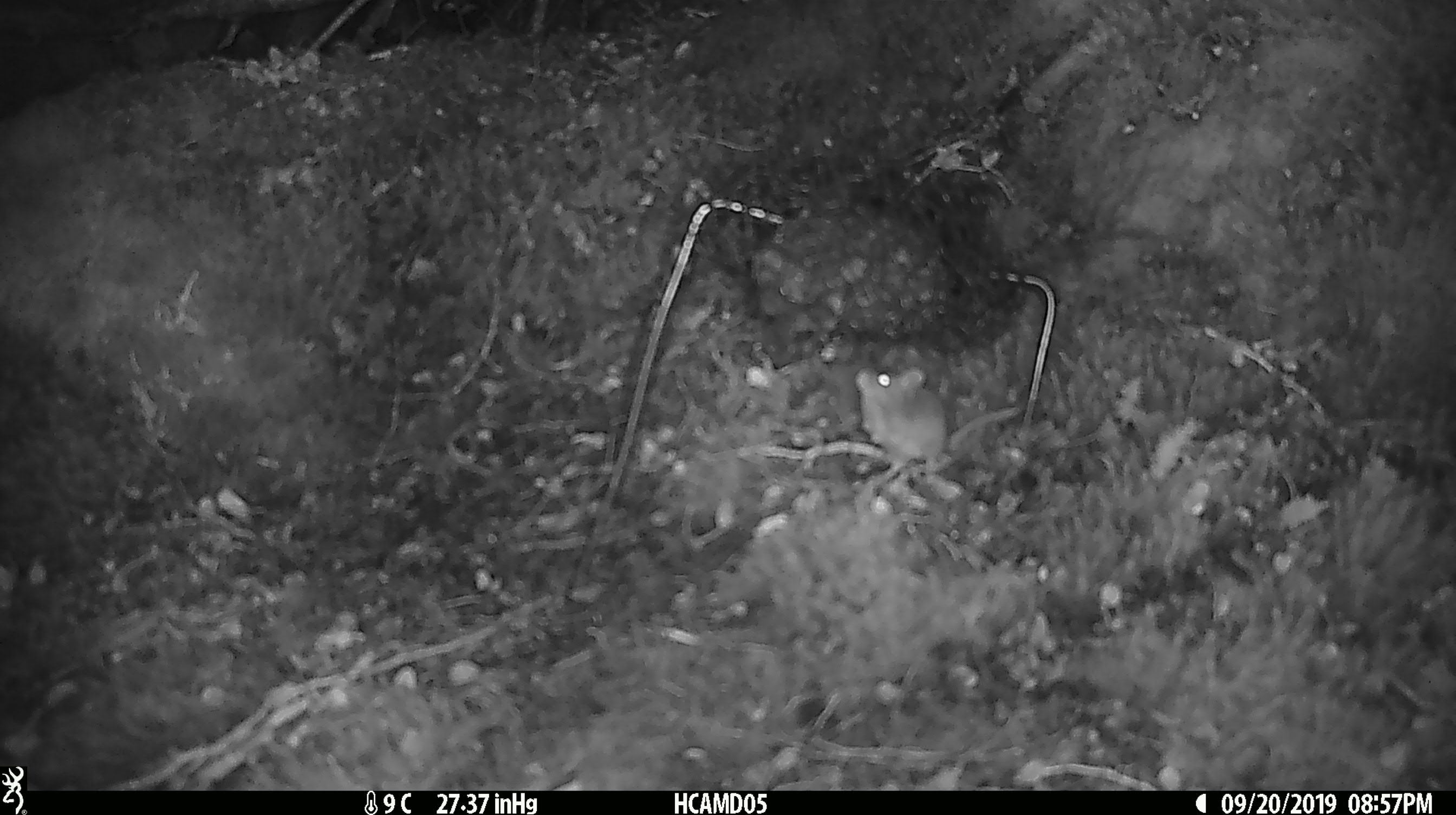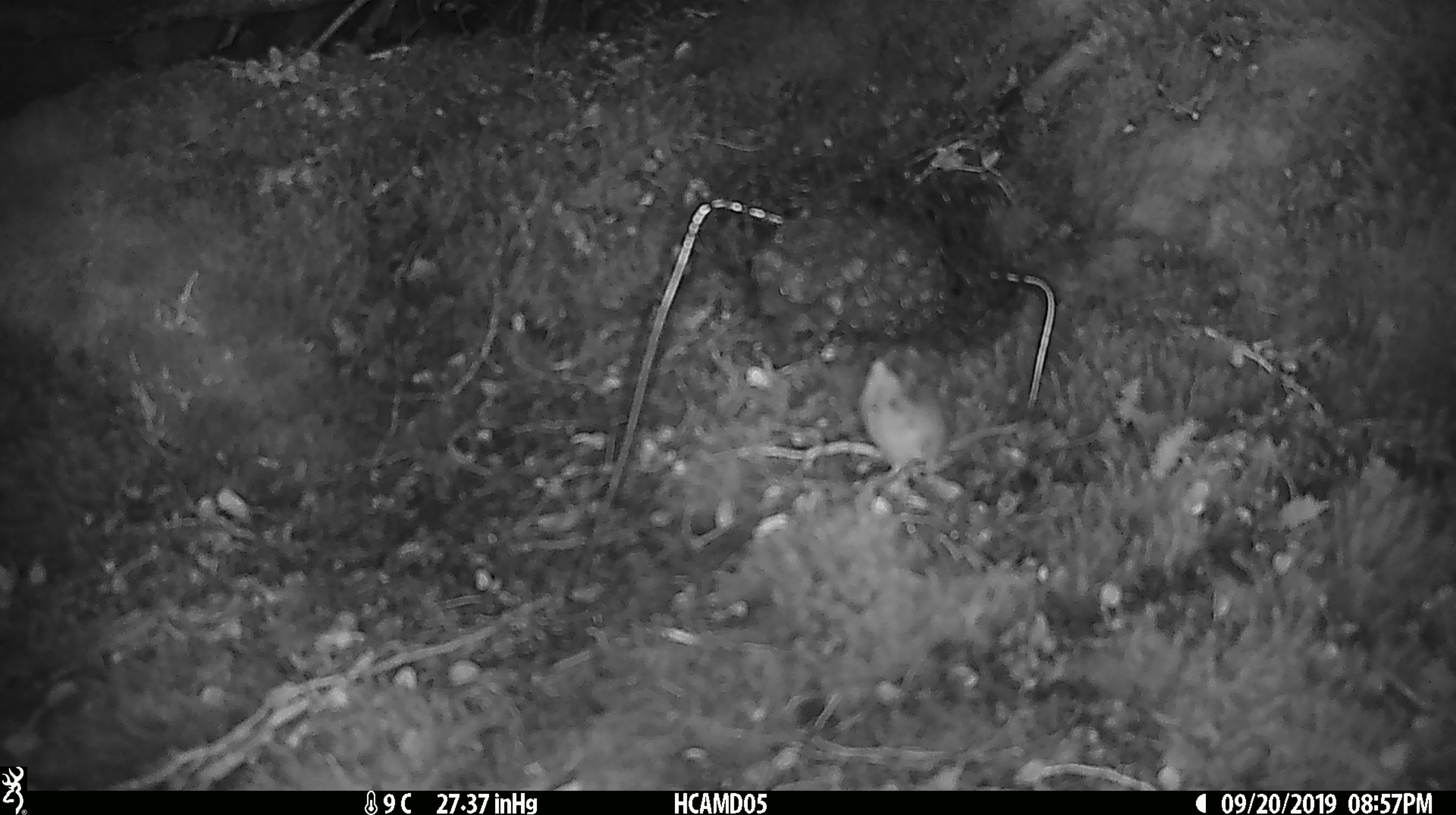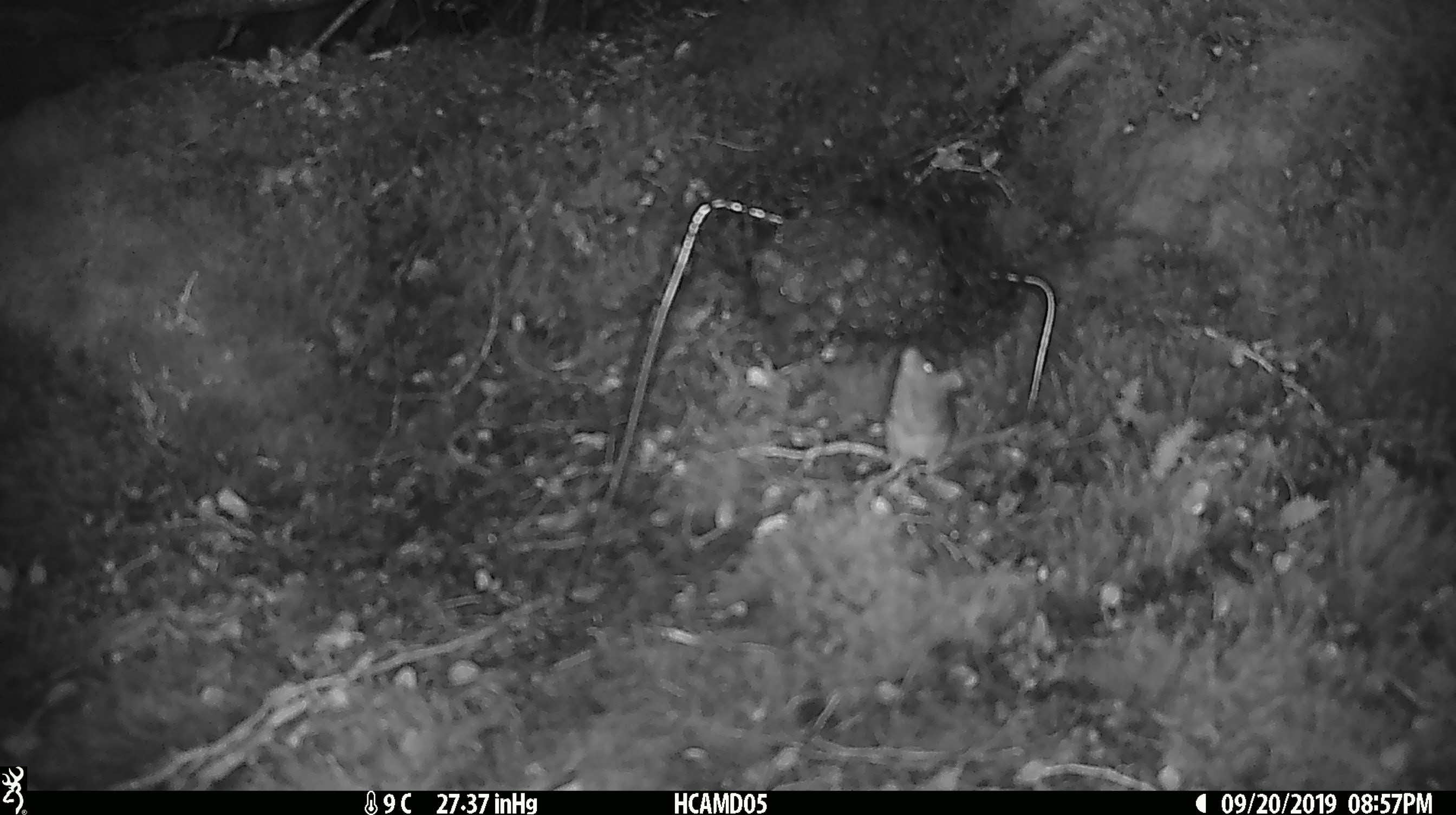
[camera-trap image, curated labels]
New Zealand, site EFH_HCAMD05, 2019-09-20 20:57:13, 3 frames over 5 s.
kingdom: Animalia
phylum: Chordata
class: Mammalia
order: Rodentia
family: Muridae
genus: Mus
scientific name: Mus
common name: mouse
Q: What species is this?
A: Mouse (Mus).